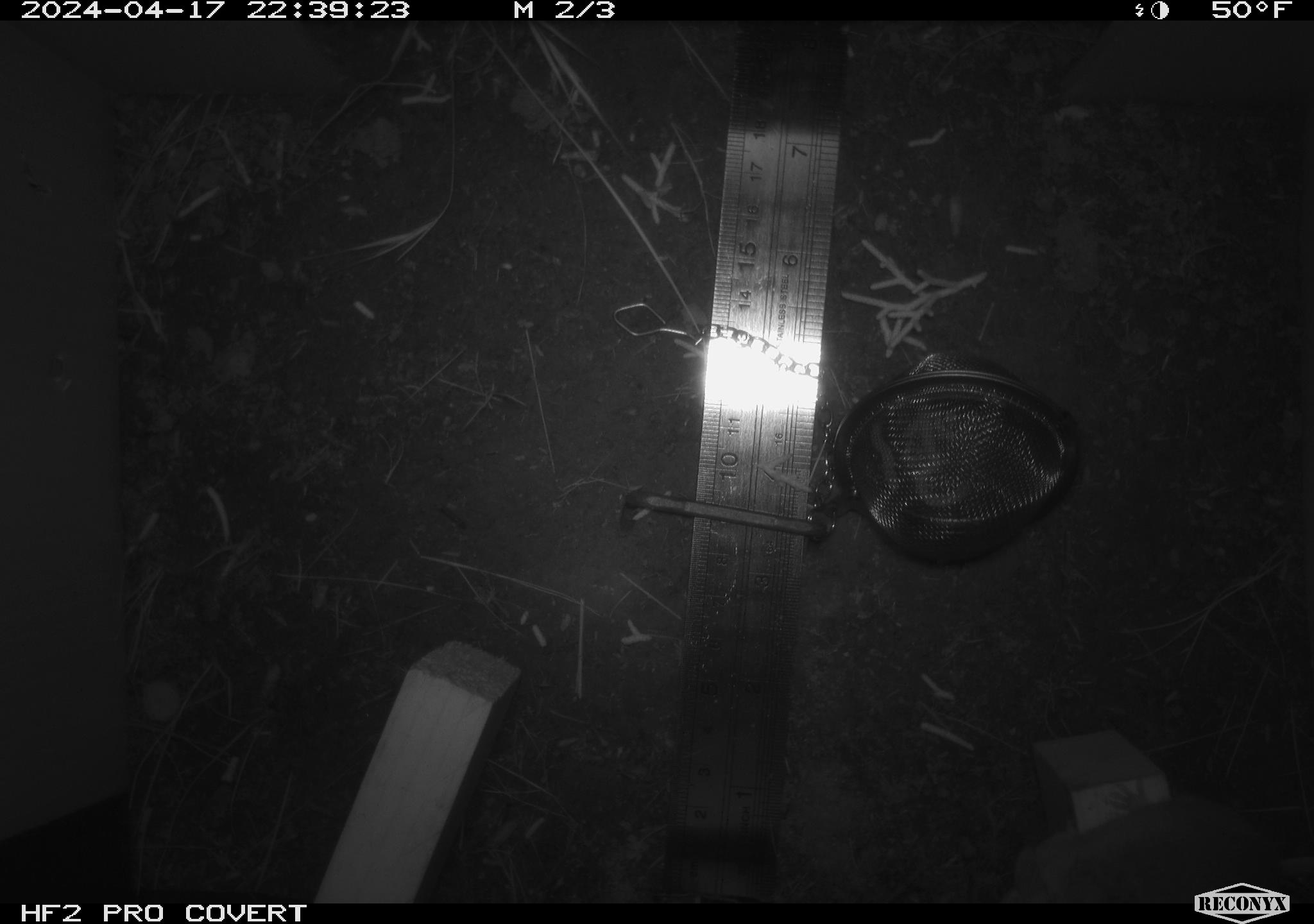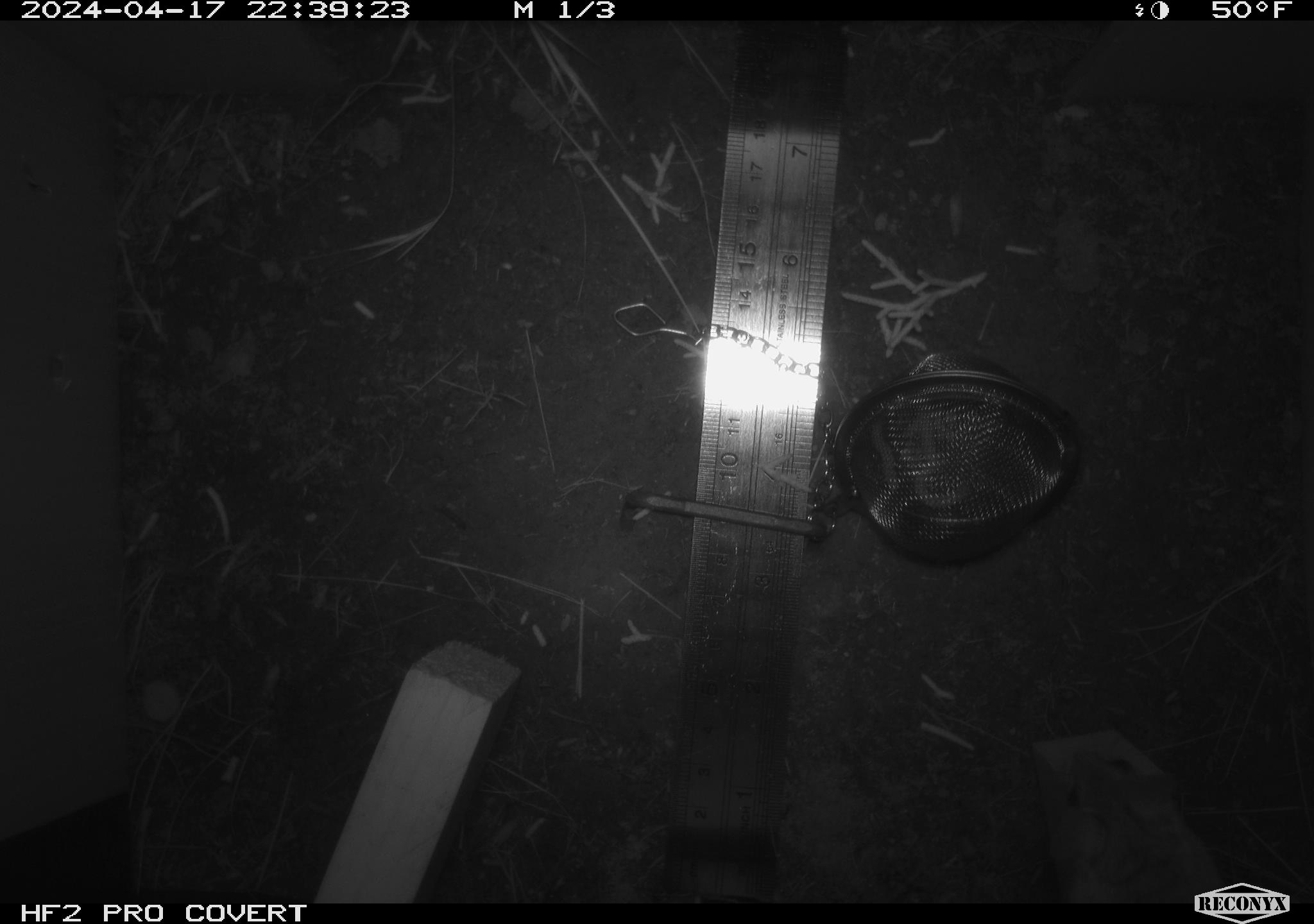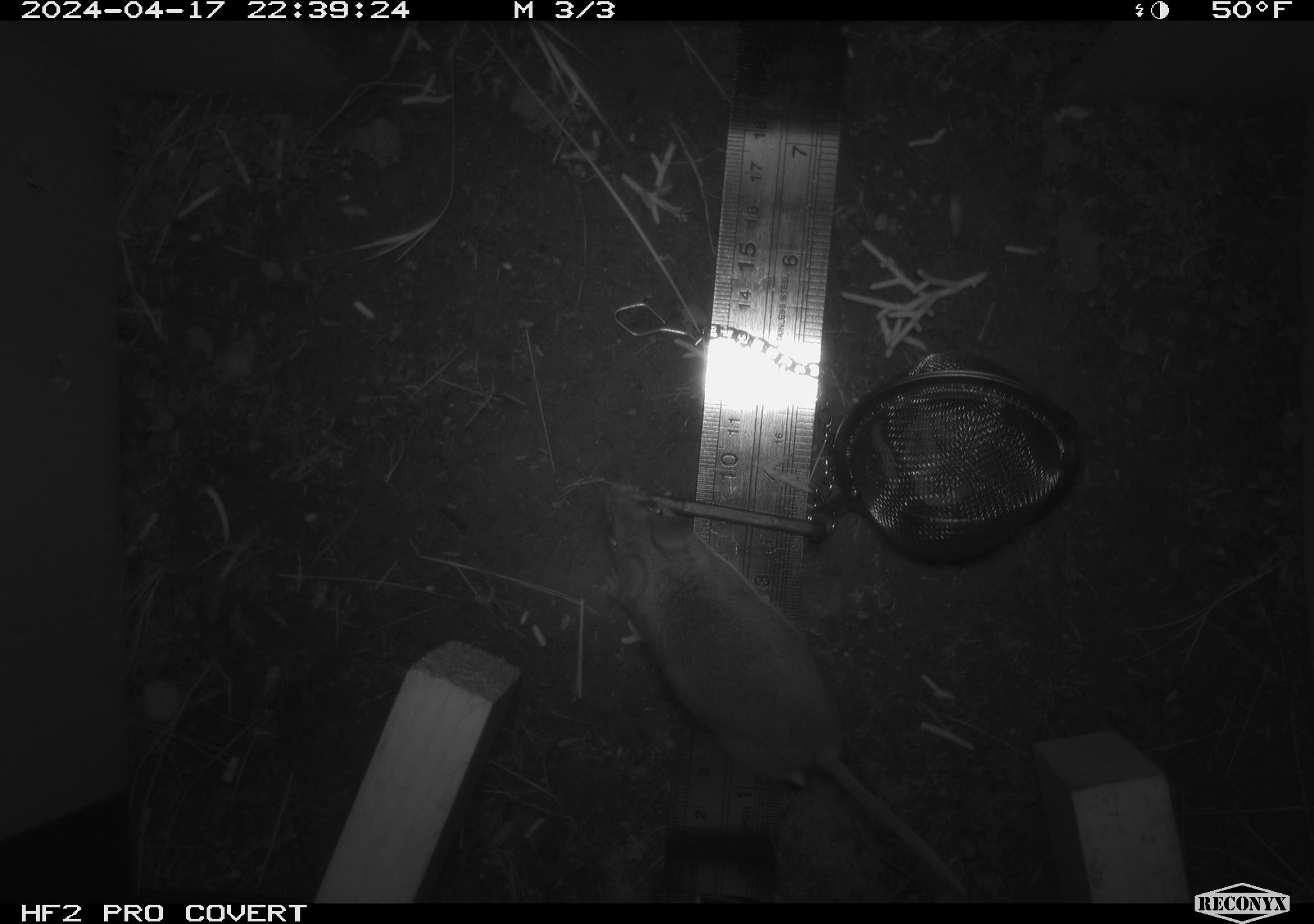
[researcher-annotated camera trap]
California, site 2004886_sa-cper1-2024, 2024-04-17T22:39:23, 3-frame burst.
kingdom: Animalia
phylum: Chordata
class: Mammalia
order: Rodentia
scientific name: Rodentia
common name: rodent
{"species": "rodent (Rodentia)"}